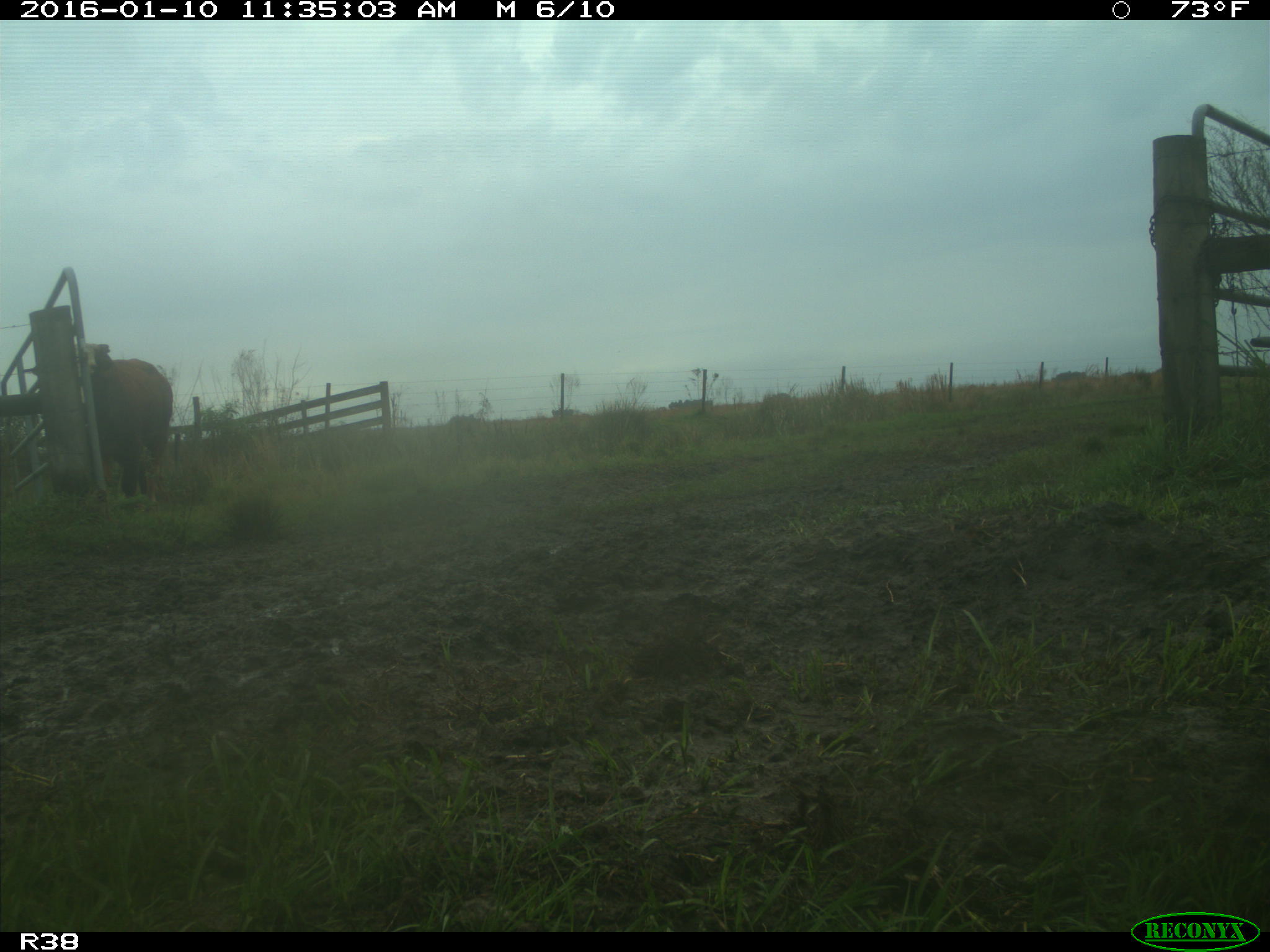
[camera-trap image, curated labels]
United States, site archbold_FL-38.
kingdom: Animalia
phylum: Chordata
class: Mammalia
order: Artiodactyla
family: Bovidae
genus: Bos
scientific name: Bos taurus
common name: domestic cow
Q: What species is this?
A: Bos taurus (domestic cow).